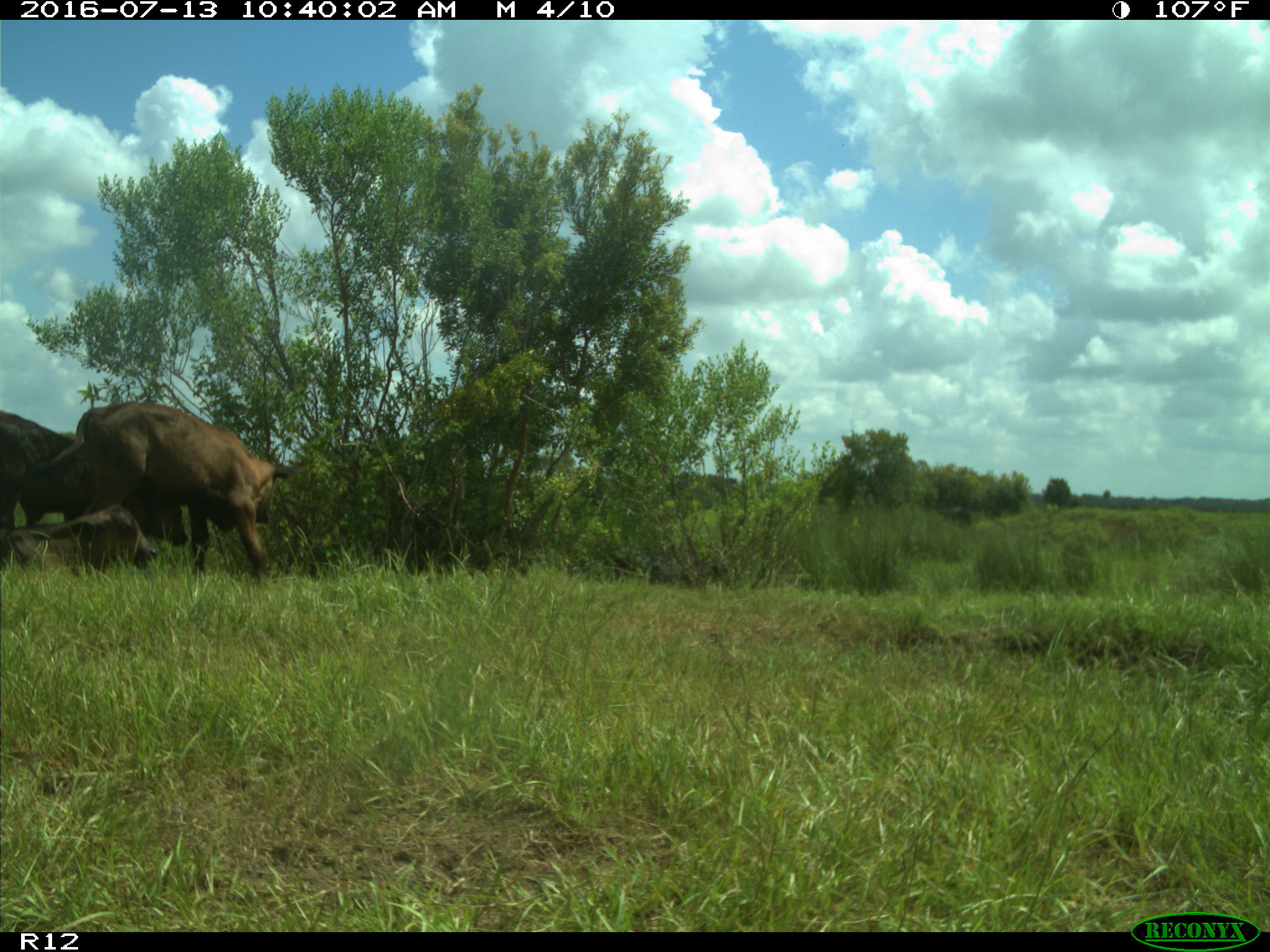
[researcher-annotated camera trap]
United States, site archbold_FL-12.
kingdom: Animalia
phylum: Chordata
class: Mammalia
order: Artiodactyla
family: Bovidae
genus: Bos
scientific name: Bos taurus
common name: domestic cow